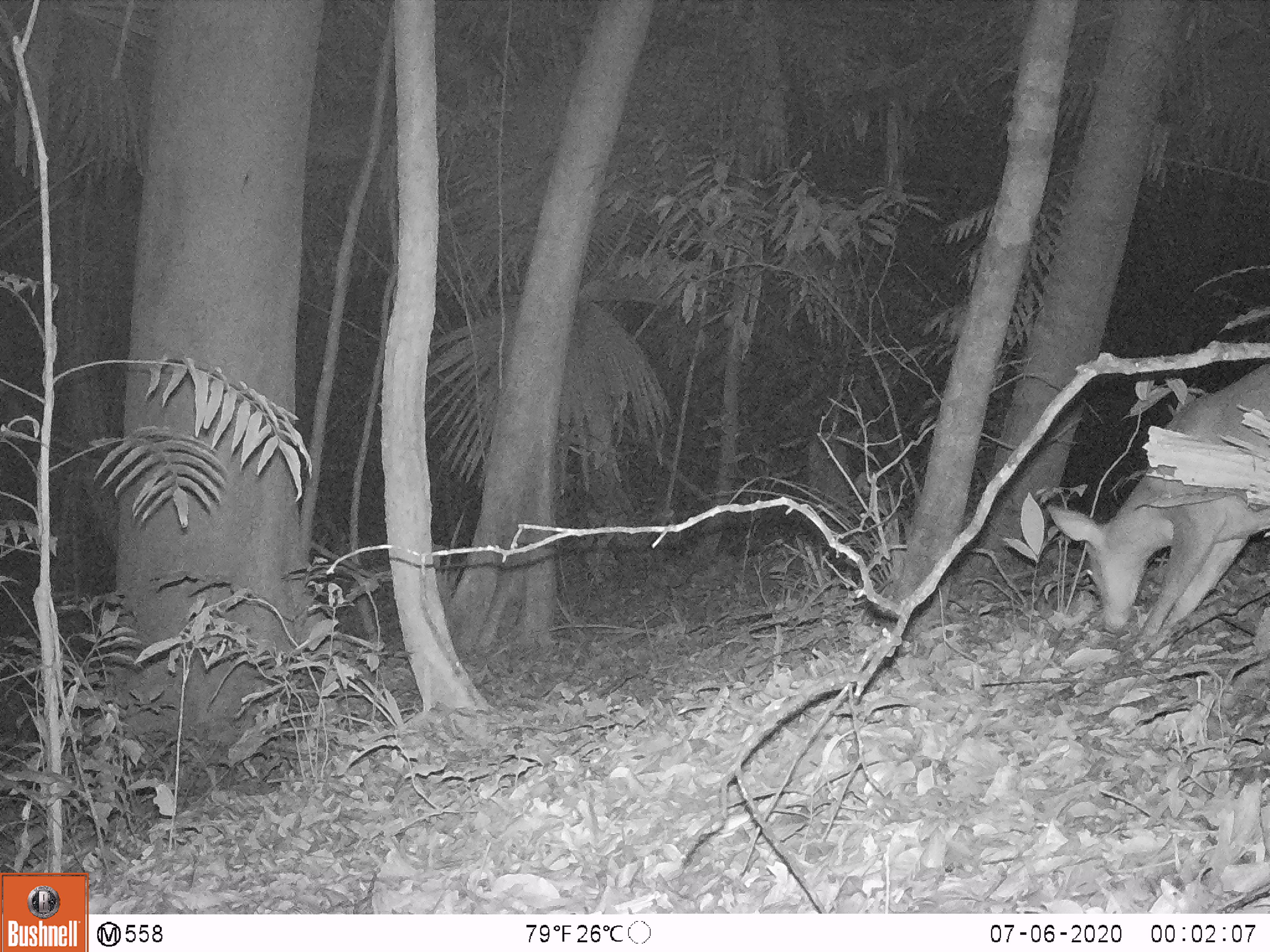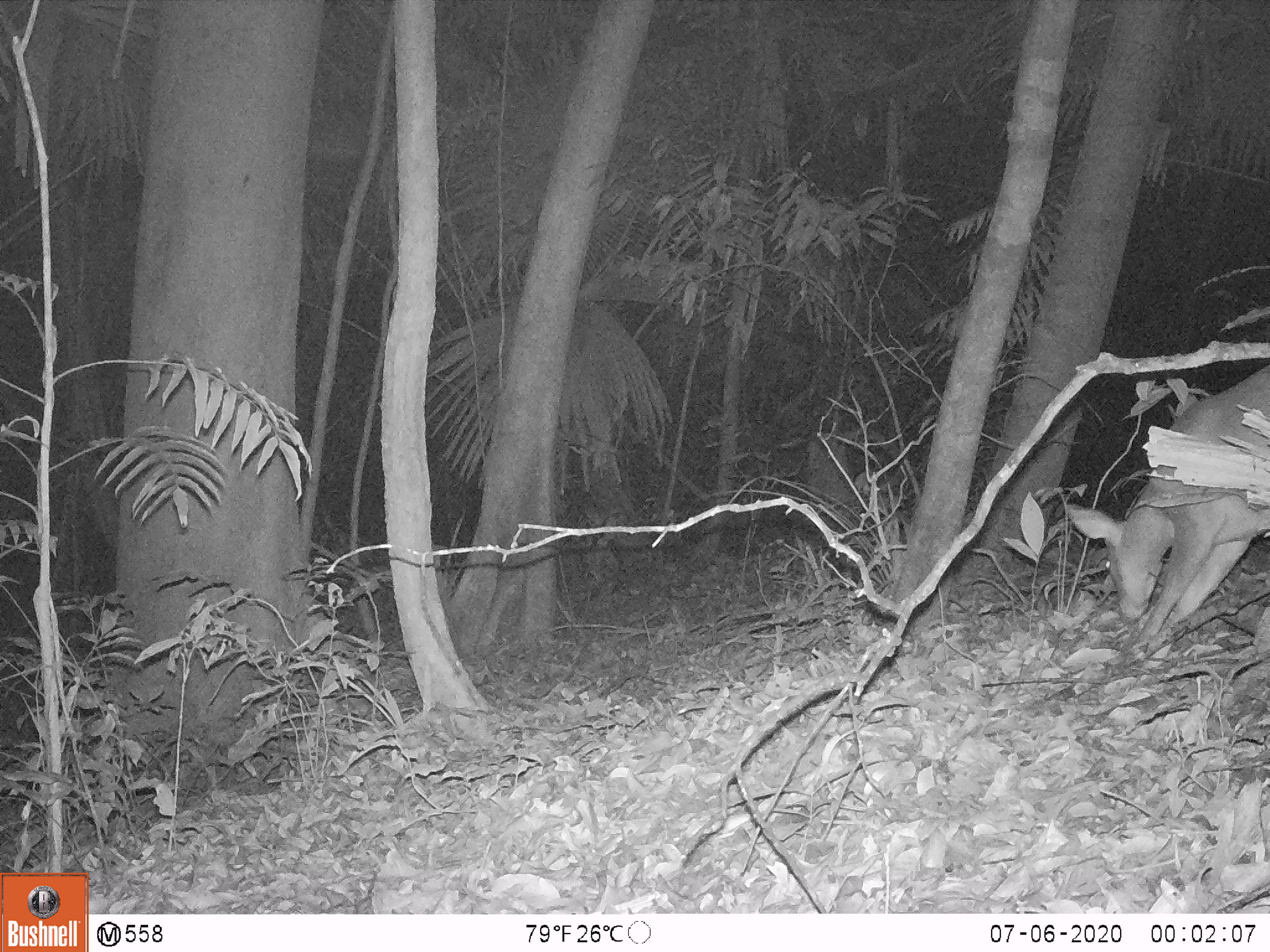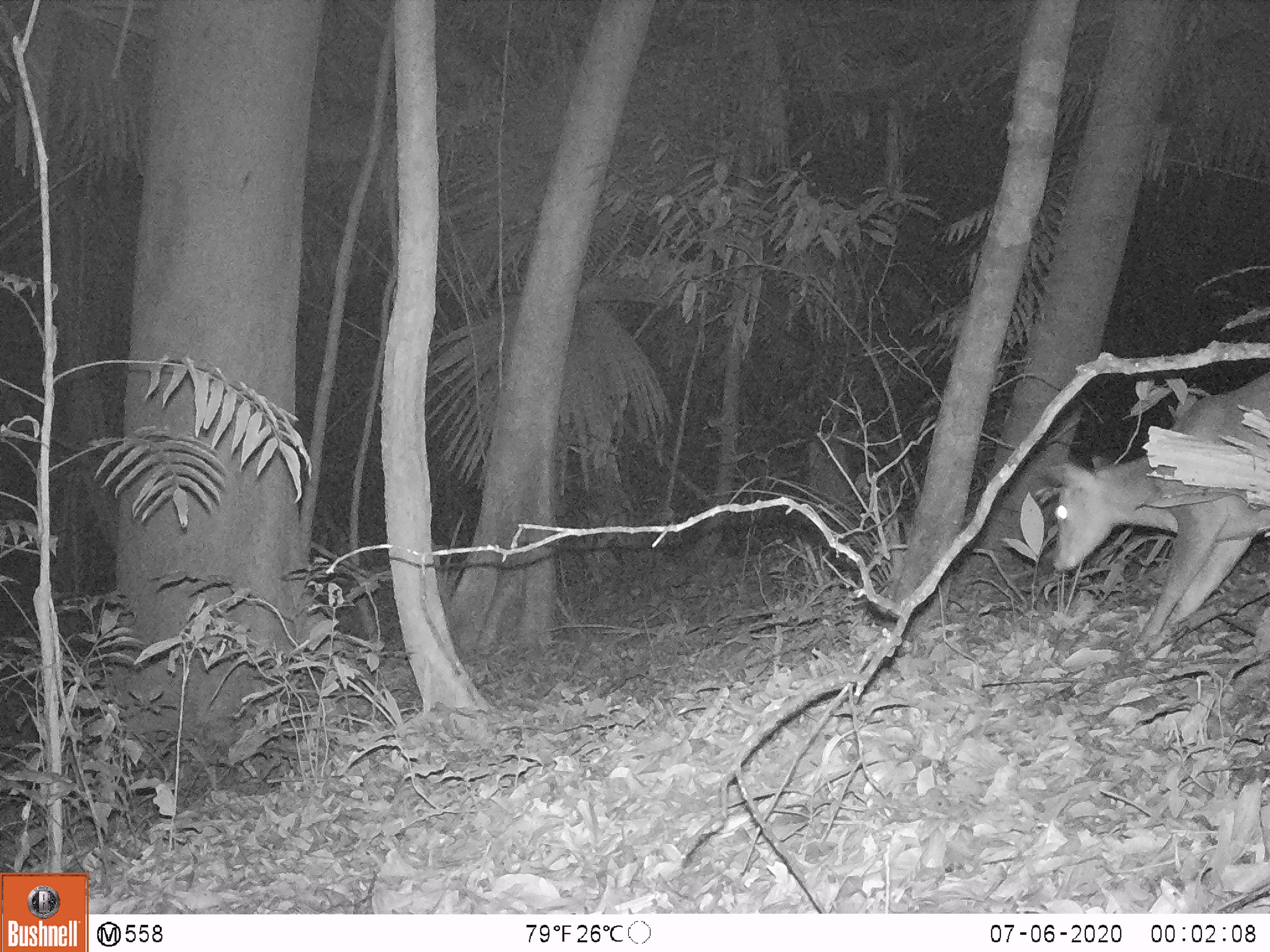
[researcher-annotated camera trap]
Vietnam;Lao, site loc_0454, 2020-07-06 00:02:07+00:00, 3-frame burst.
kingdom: Animalia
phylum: Chordata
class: Mammalia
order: Artiodactyla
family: Cervidae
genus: Muntiacus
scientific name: Muntiacus vuquangensis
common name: large-antlered muntjac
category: large antlered muntjac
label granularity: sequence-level